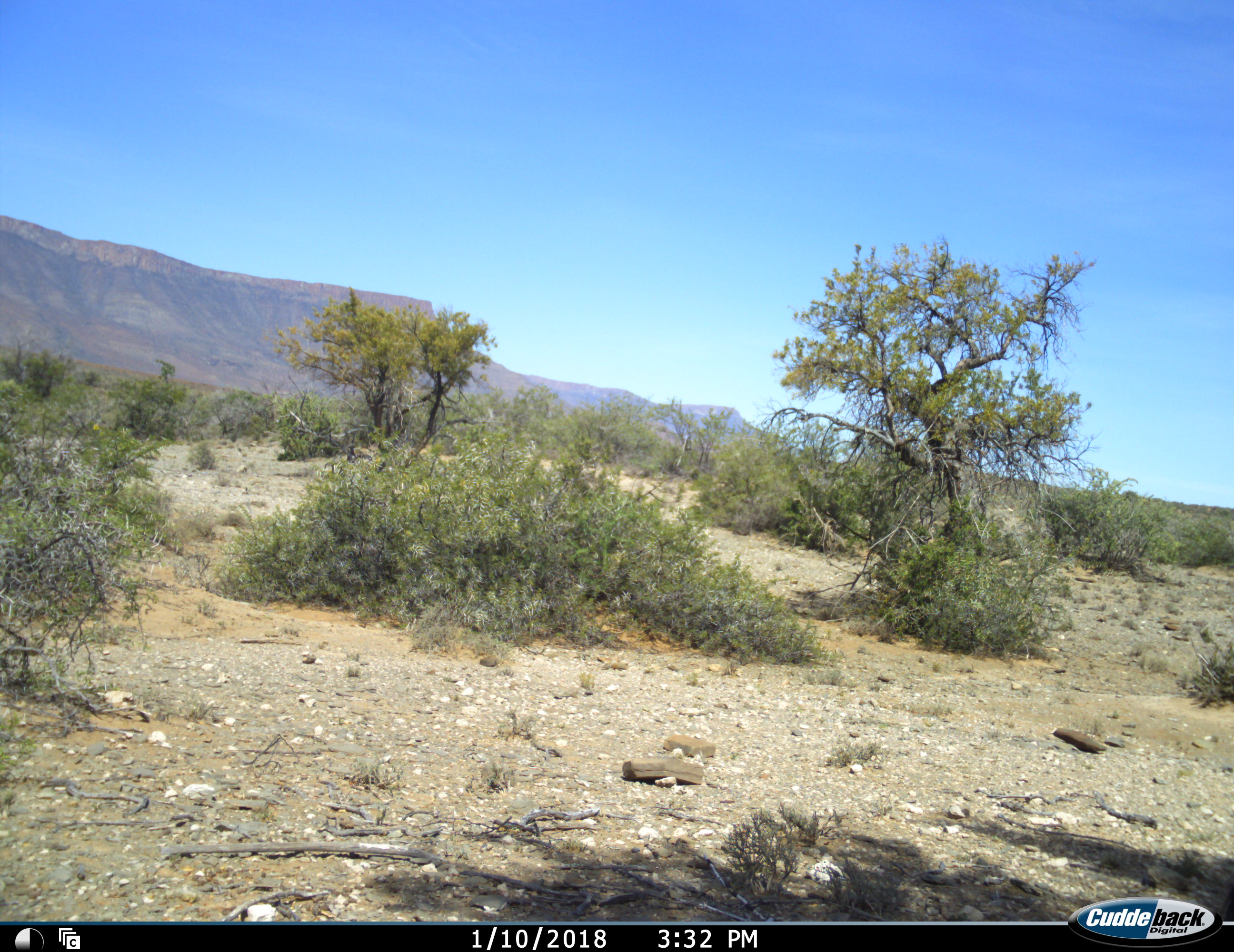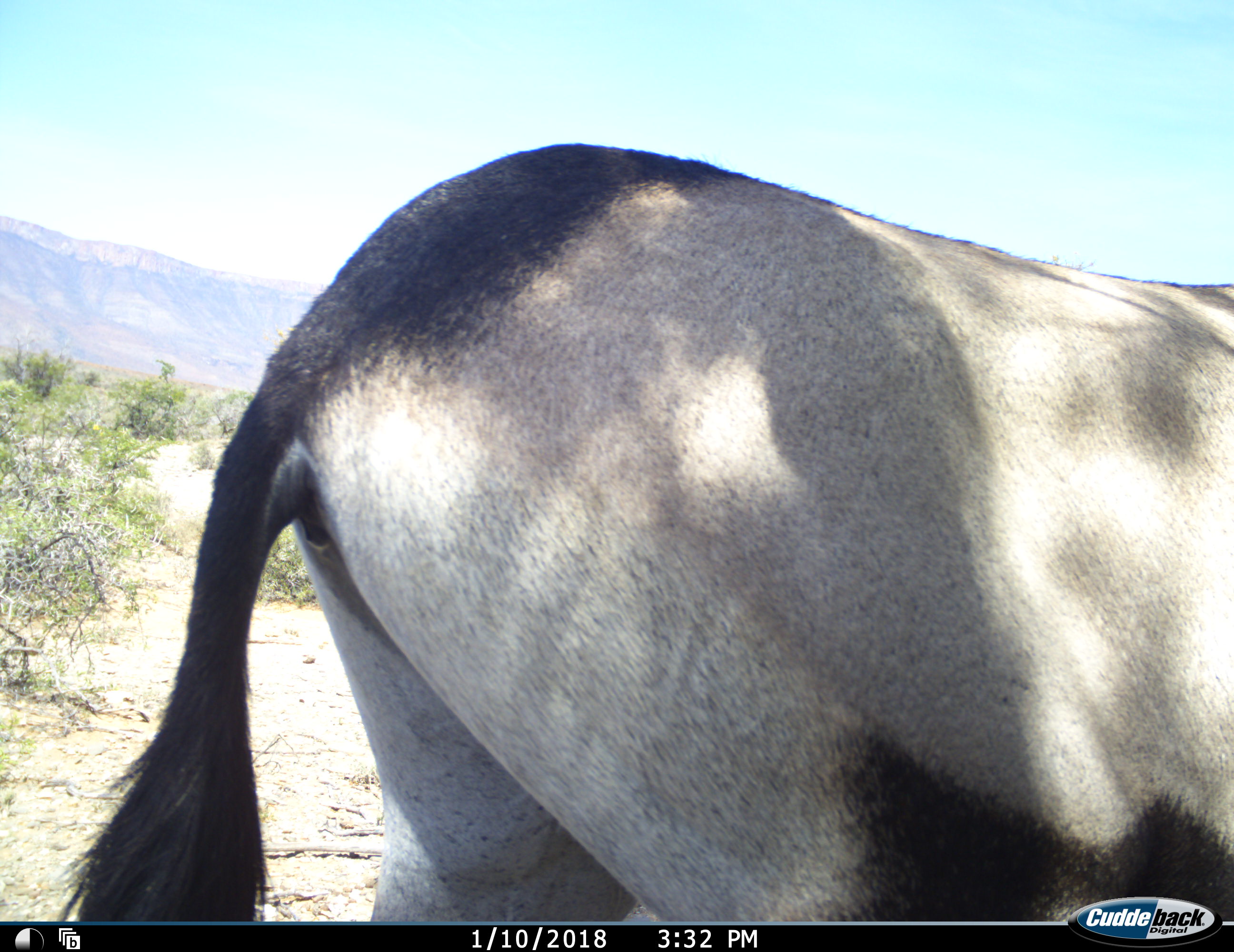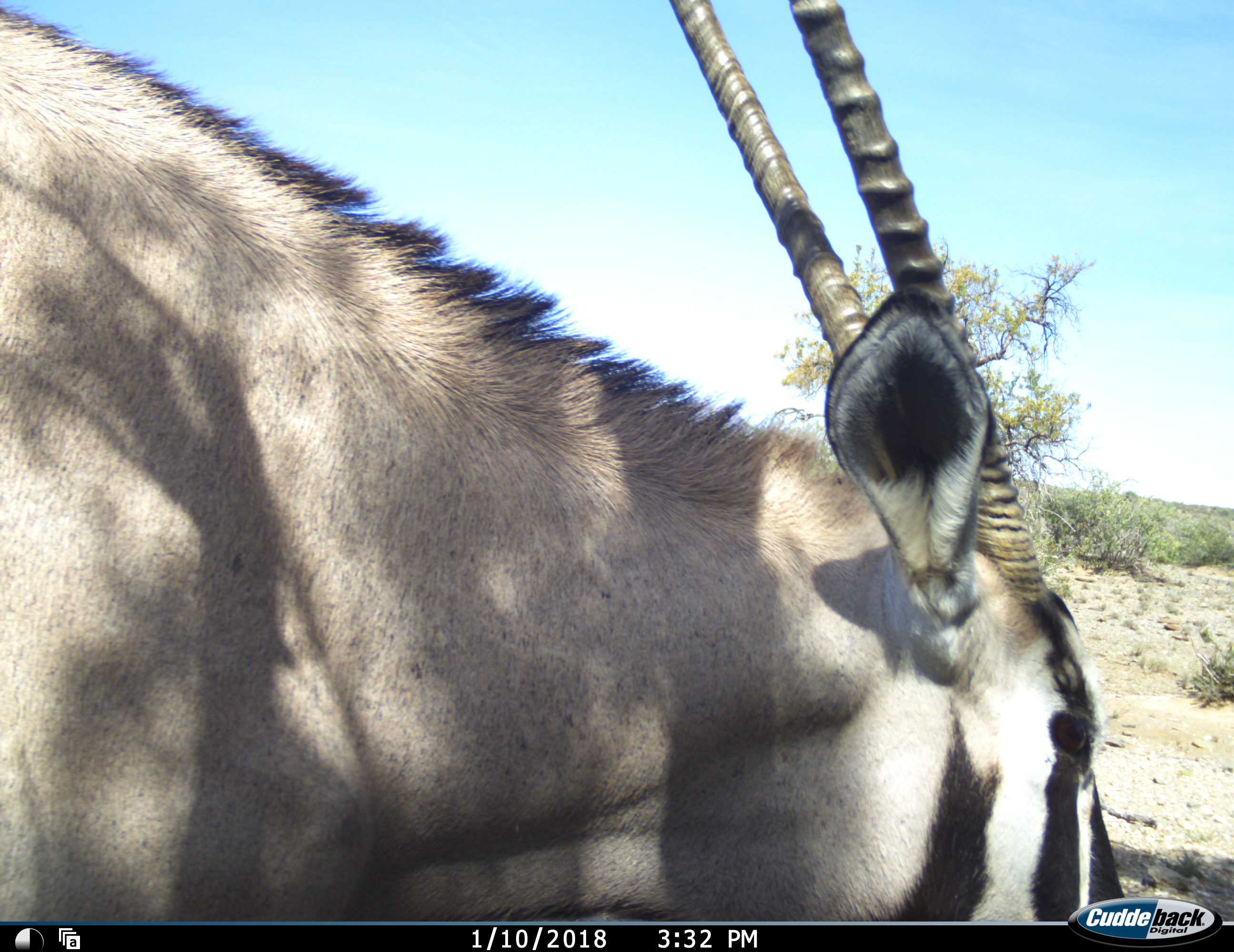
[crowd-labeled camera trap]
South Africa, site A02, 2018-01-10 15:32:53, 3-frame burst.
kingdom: Animalia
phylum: Chordata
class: Mammalia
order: Artiodactyla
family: Bovidae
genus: Oryx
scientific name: Oryx gazella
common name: gemsbok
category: gemsbokoryx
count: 1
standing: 12%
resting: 0%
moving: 88%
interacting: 0%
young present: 0%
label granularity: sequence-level